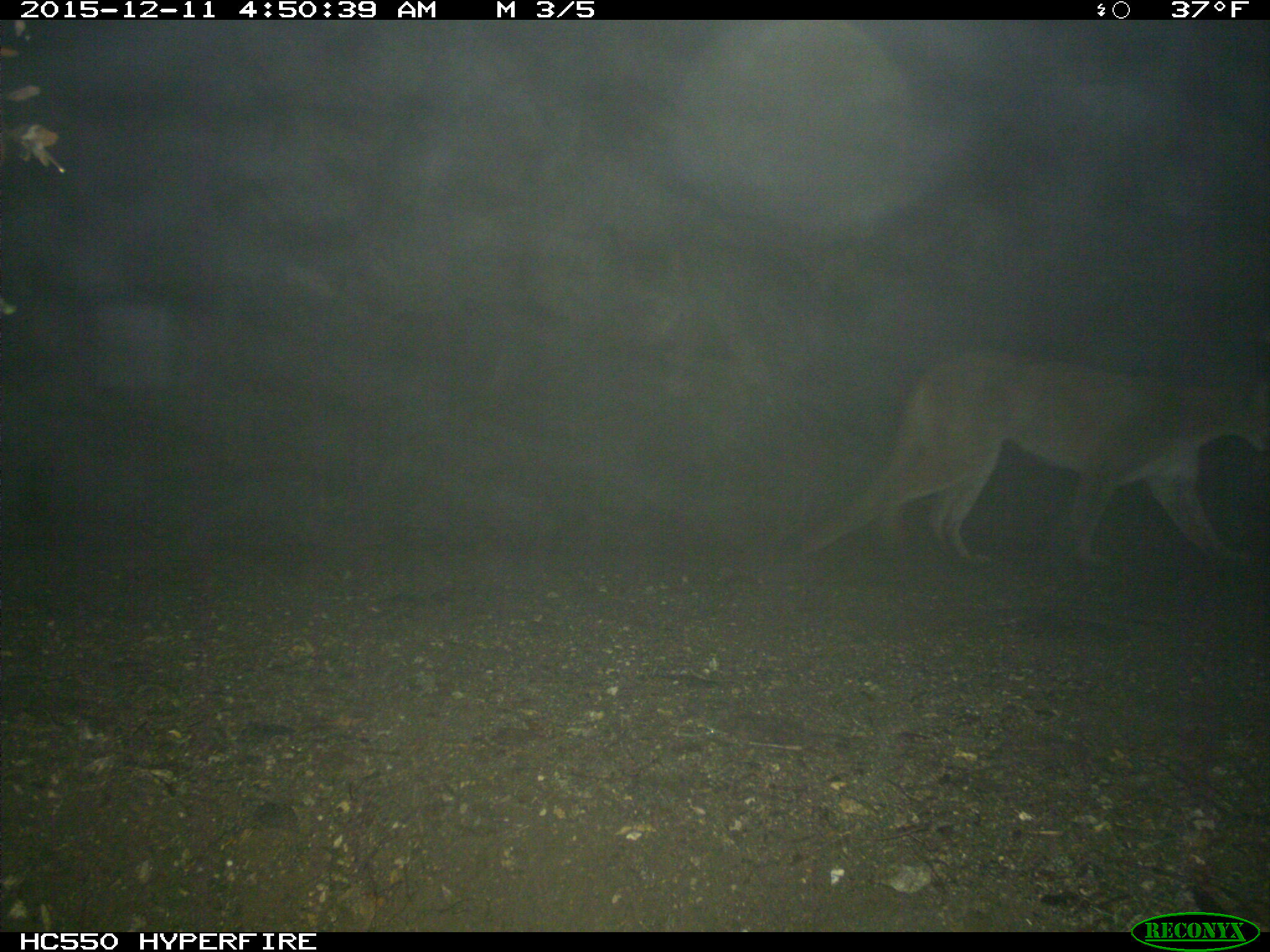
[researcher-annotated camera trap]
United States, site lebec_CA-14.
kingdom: Animalia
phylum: Chordata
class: Mammalia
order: Carnivora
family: Felidae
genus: Puma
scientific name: Puma concolor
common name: mountain lion